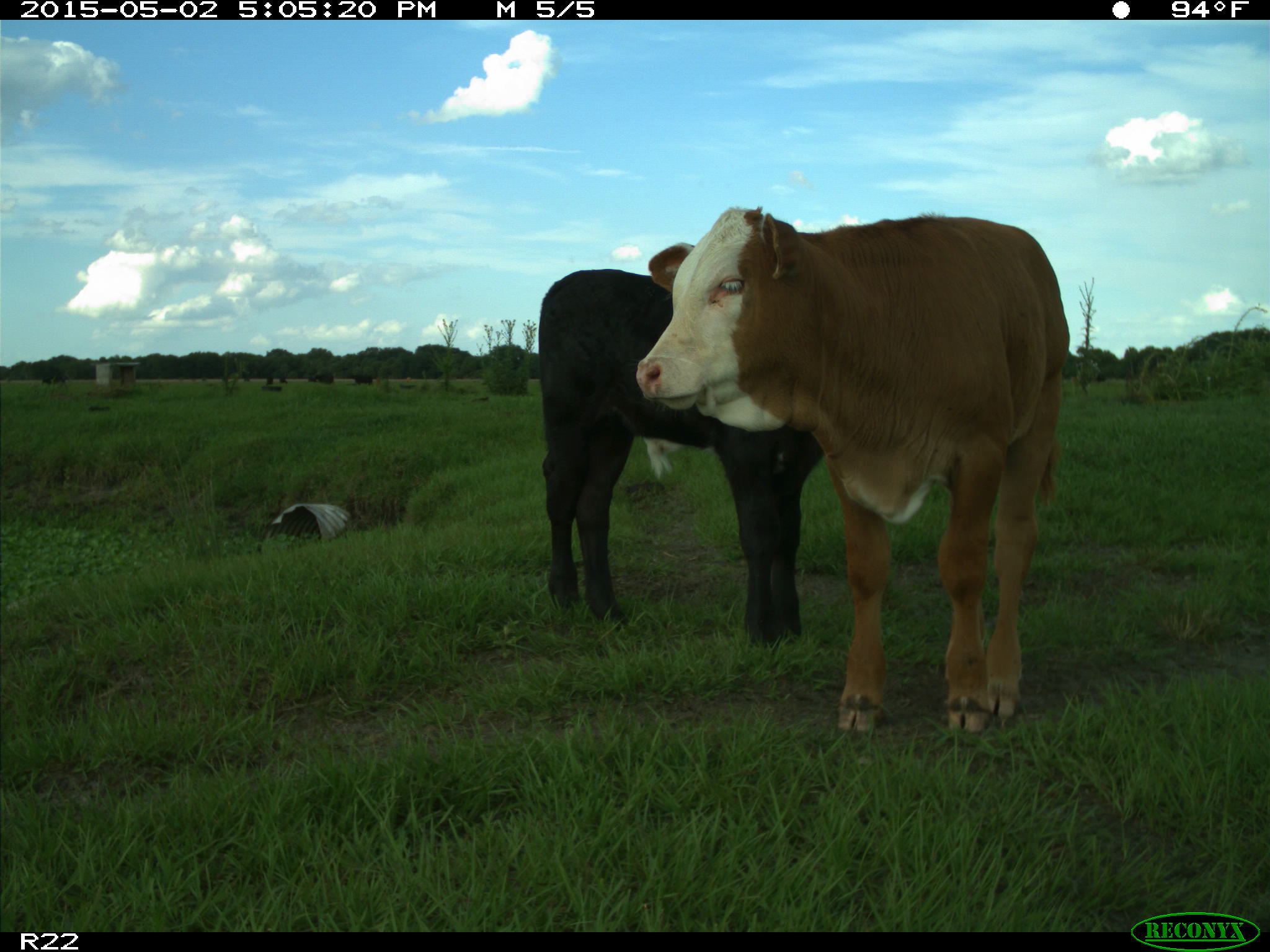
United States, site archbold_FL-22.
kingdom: Animalia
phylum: Chordata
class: Mammalia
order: Artiodactyla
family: Bovidae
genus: Bos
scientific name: Bos taurus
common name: domestic cow